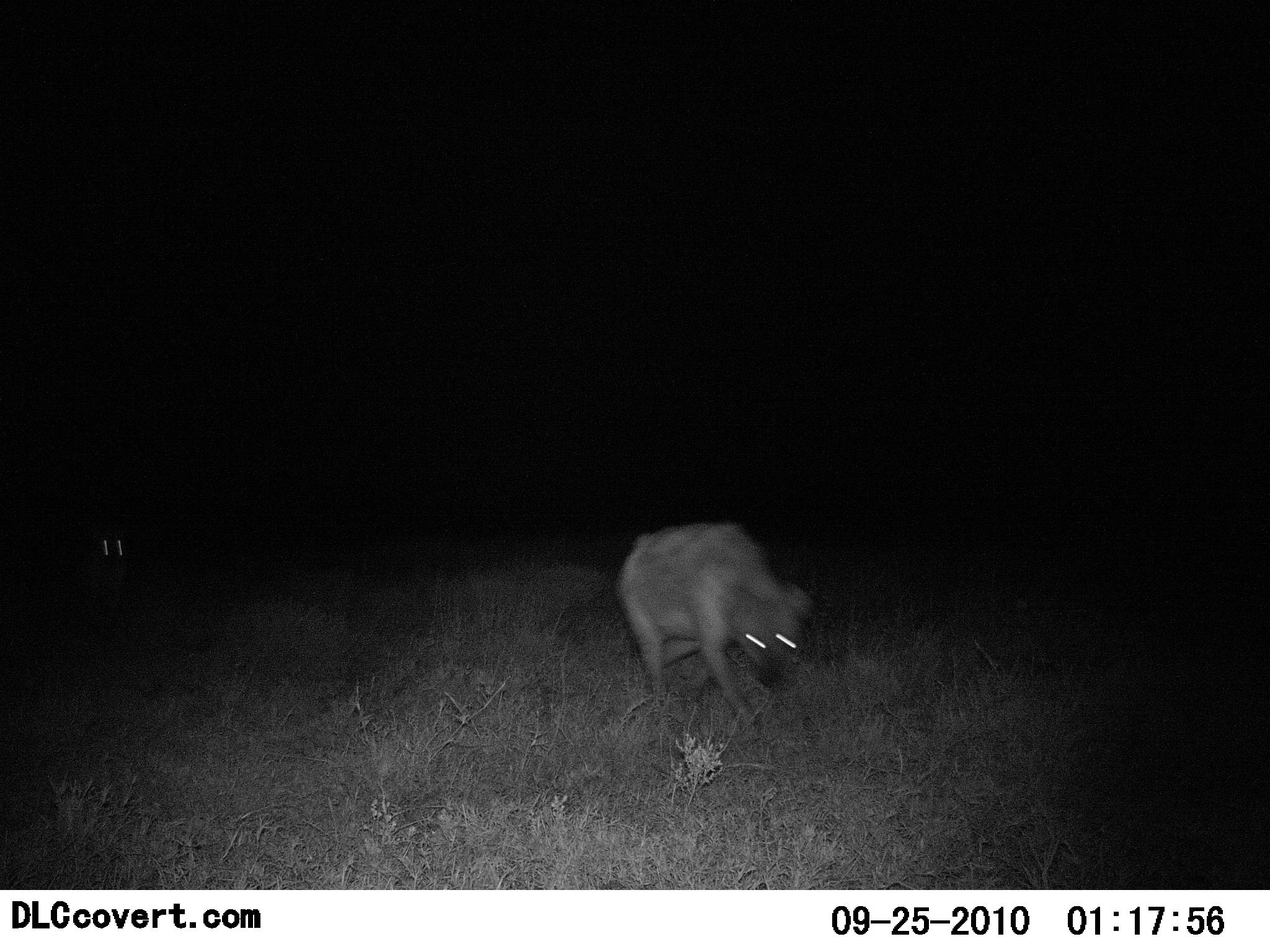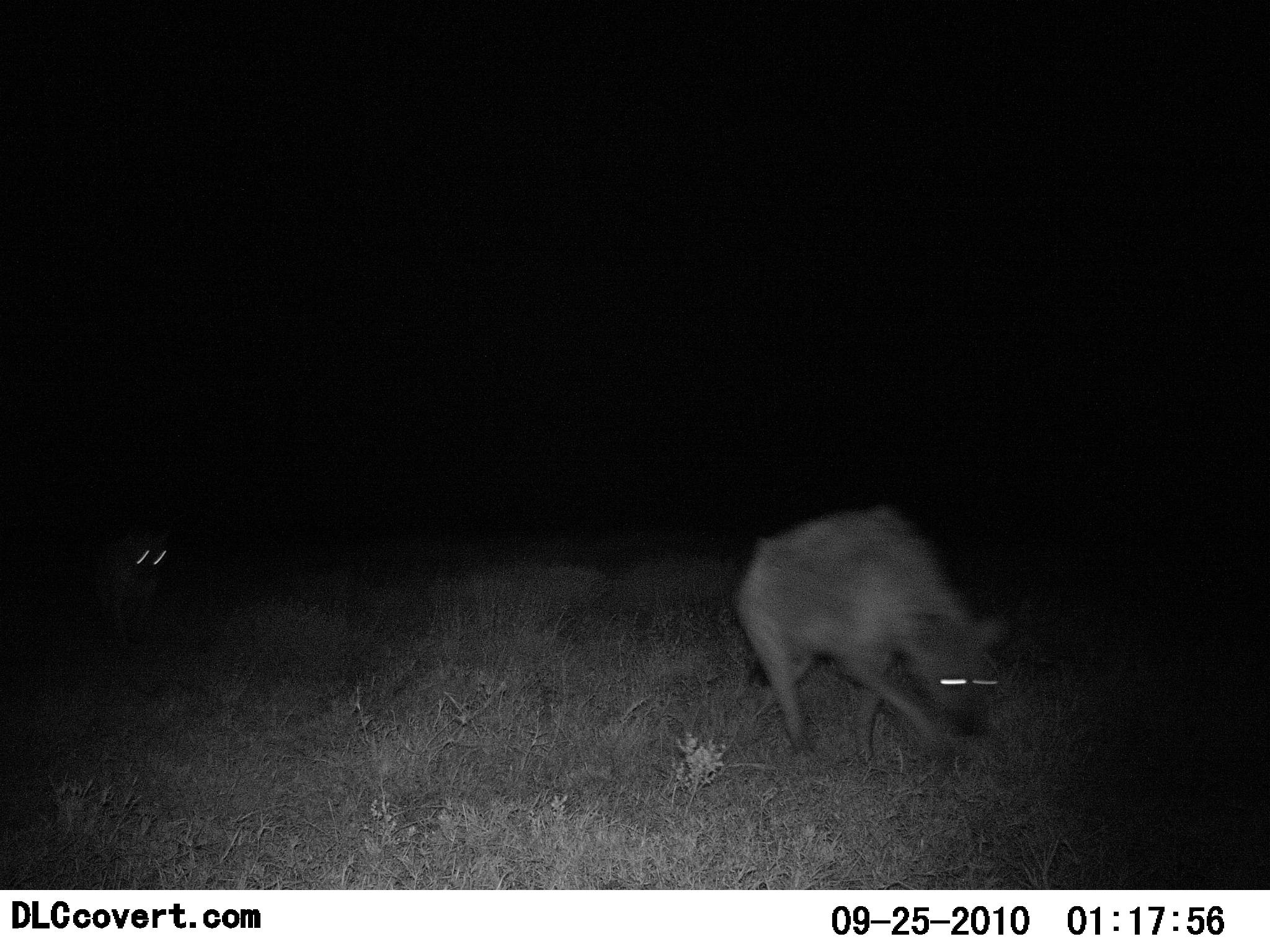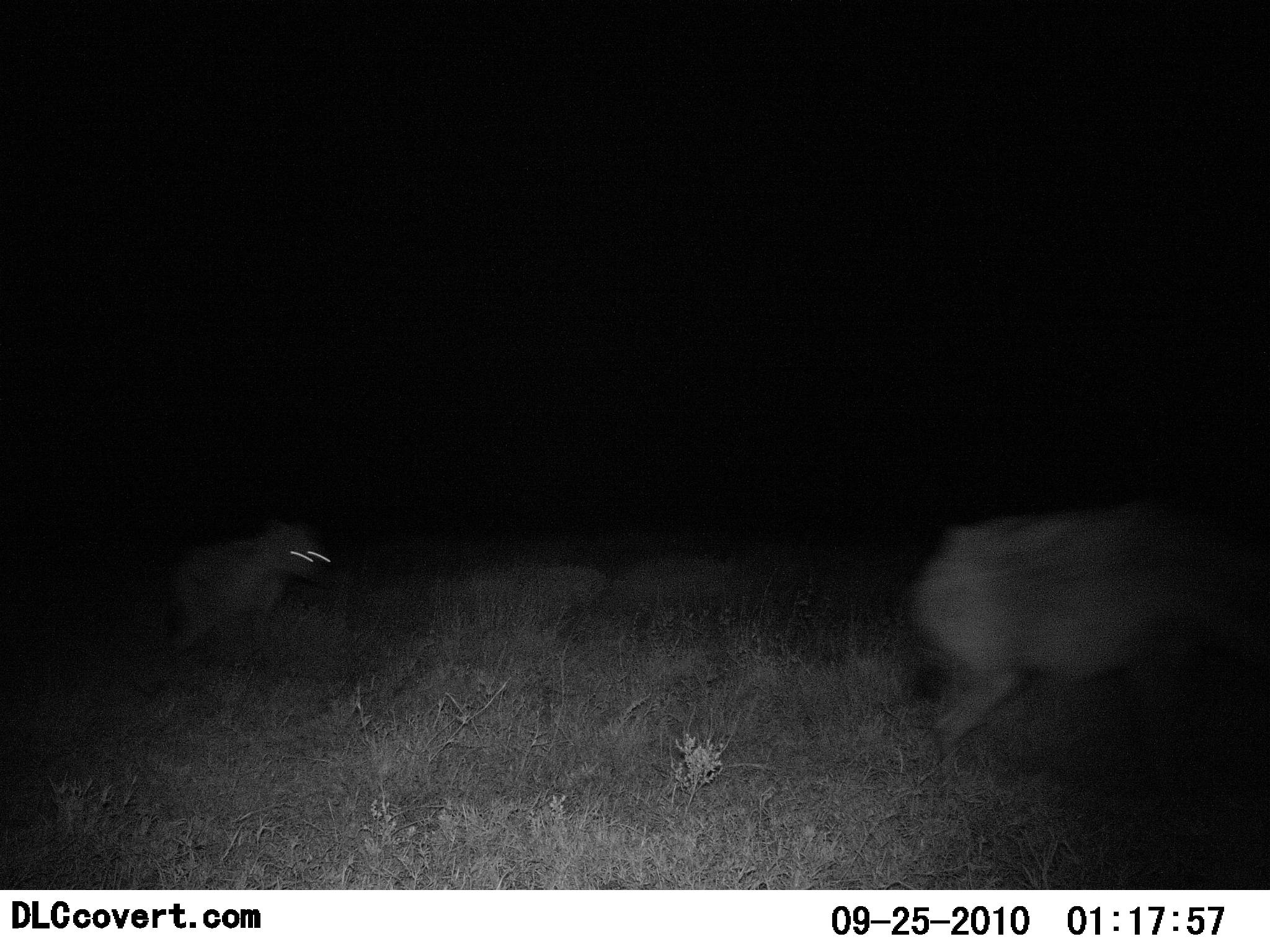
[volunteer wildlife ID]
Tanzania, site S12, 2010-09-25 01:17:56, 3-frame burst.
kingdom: Animalia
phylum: Chordata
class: Mammalia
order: Carnivora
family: Hyaenidae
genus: Crocuta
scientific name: Crocuta crocuta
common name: spotted hyena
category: hyenaspotted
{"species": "hyenaspotted (spotted hyena) (Crocuta crocuta)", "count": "2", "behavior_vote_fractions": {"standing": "0%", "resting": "0%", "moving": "100%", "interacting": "0%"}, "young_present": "0%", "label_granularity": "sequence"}